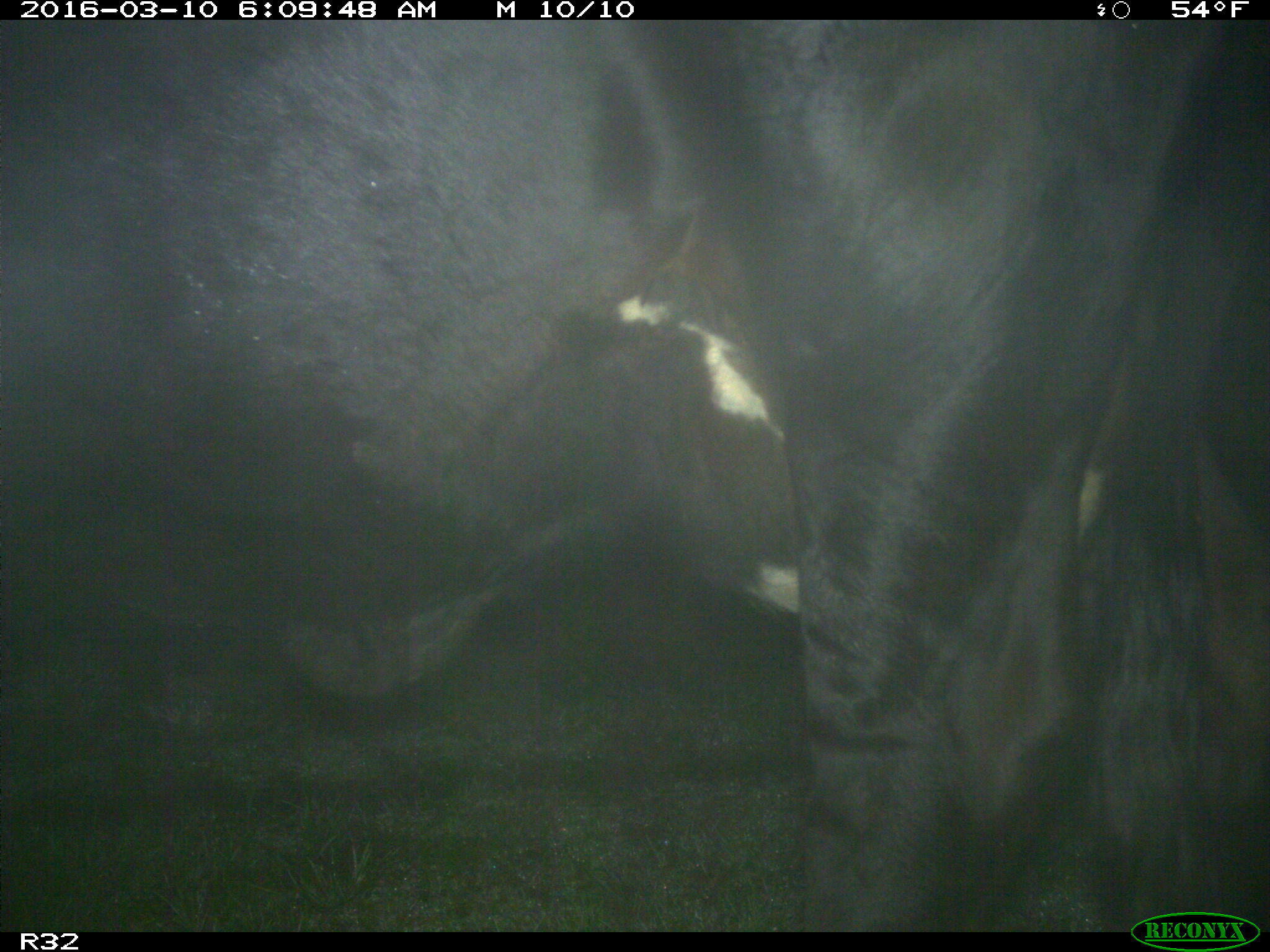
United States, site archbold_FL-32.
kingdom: Animalia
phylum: Chordata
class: Mammalia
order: Artiodactyla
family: Bovidae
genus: Bos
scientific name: Bos taurus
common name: domestic cow